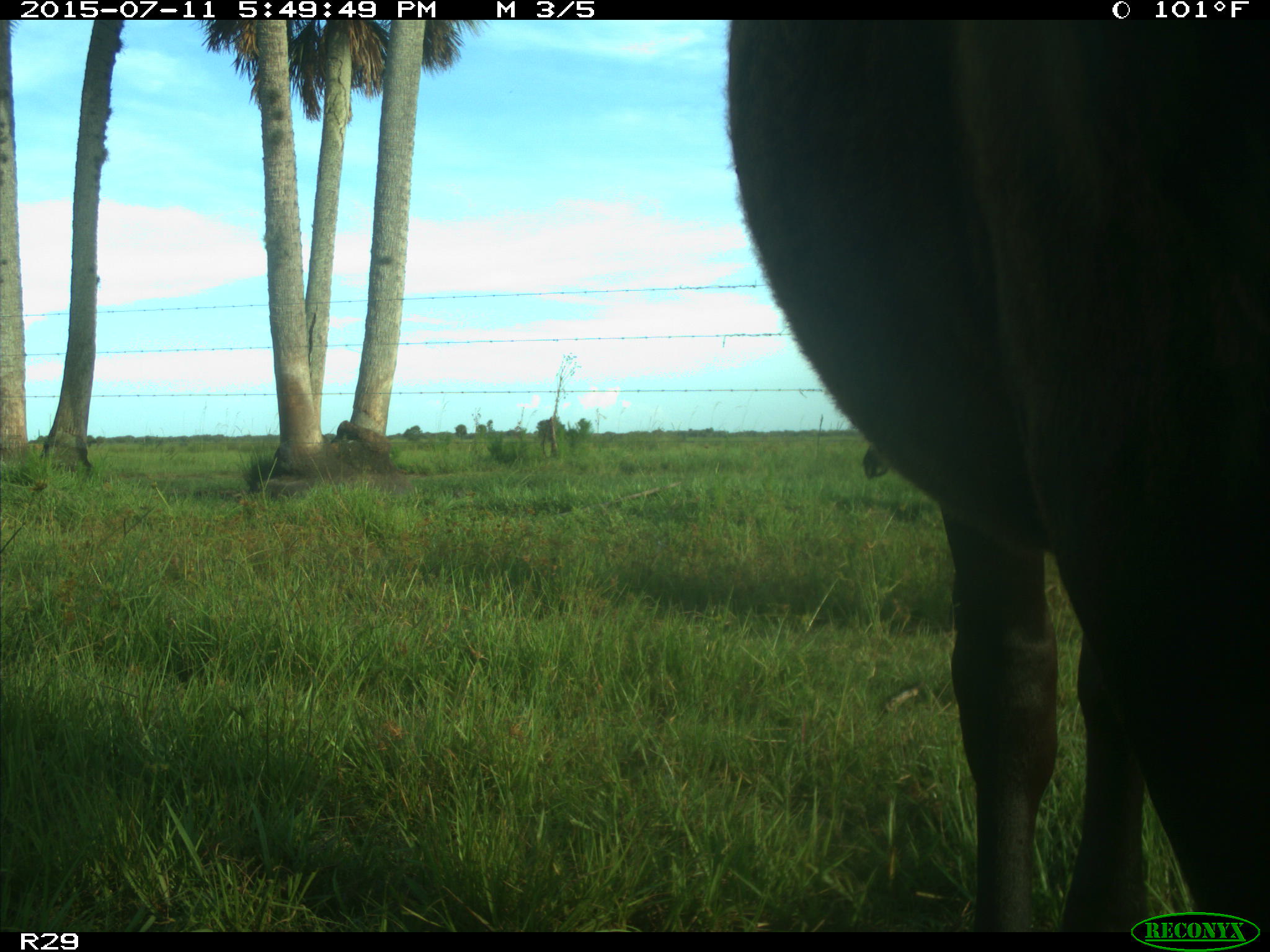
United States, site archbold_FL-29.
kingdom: Animalia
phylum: Chordata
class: Mammalia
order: Artiodactyla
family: Bovidae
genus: Bos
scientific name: Bos taurus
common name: domestic cow